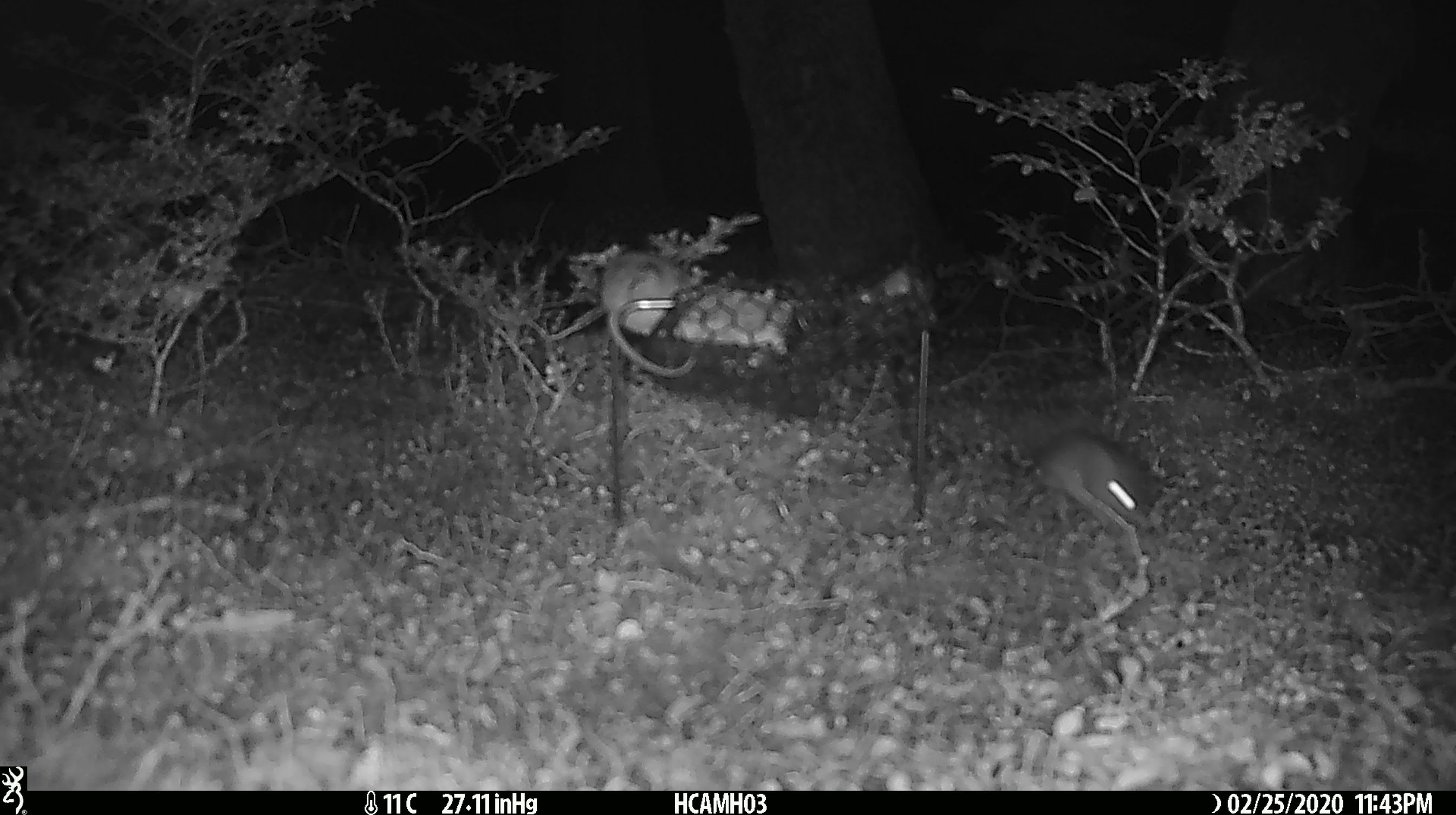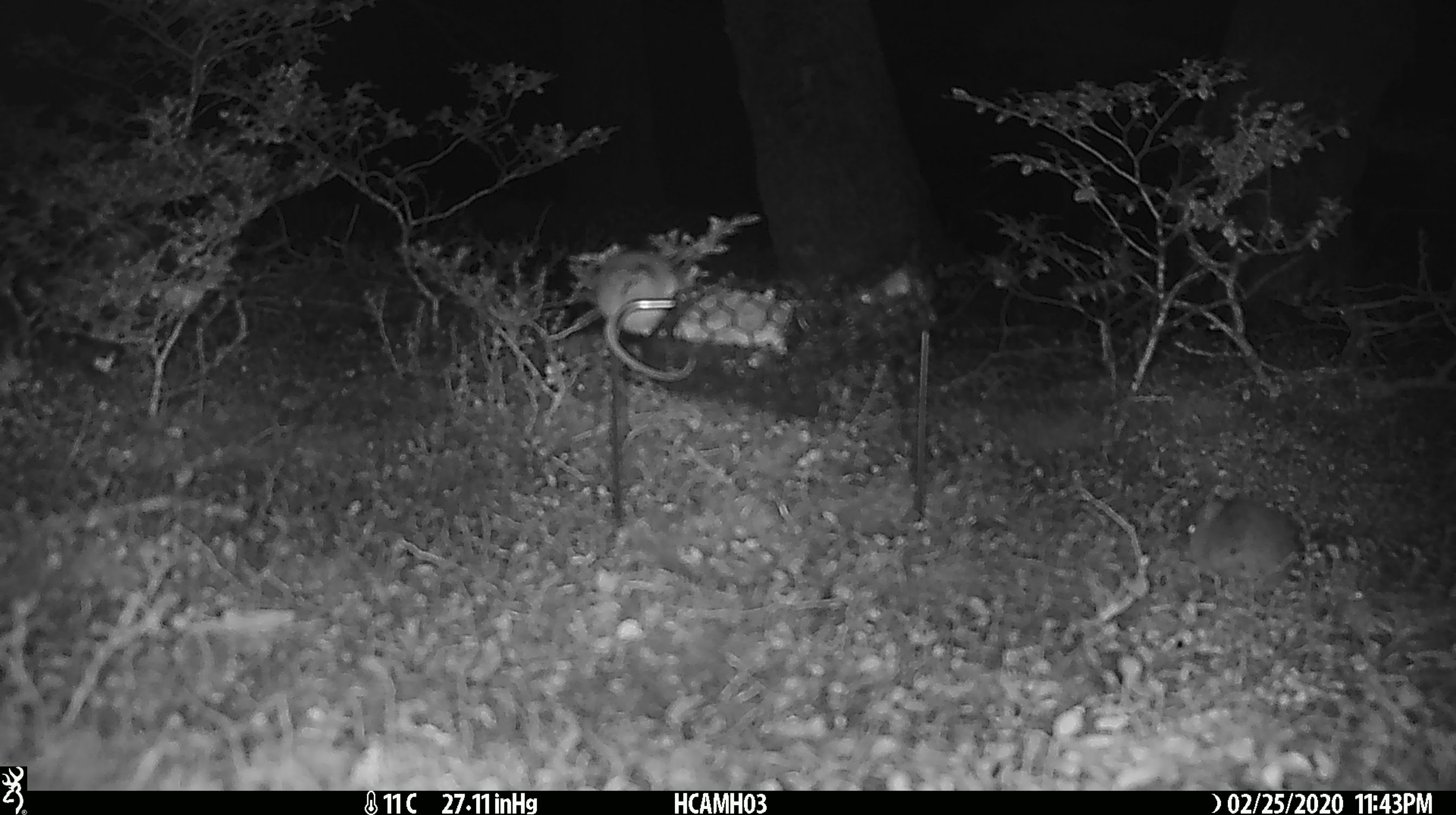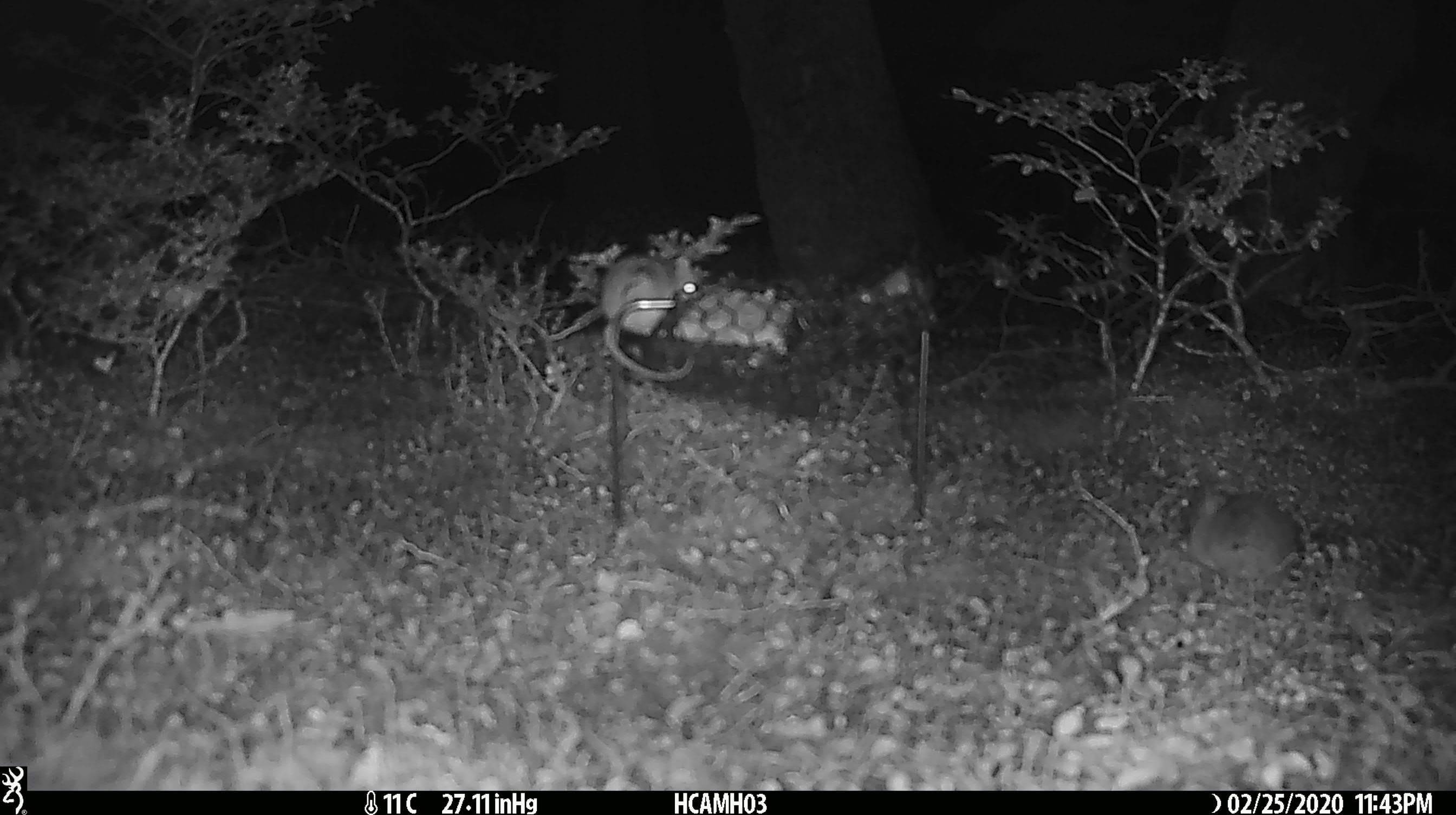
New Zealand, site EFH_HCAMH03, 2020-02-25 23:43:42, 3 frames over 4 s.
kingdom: Animalia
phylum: Chordata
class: Mammalia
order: Rodentia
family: Muridae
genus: Mus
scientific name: Mus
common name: mouse